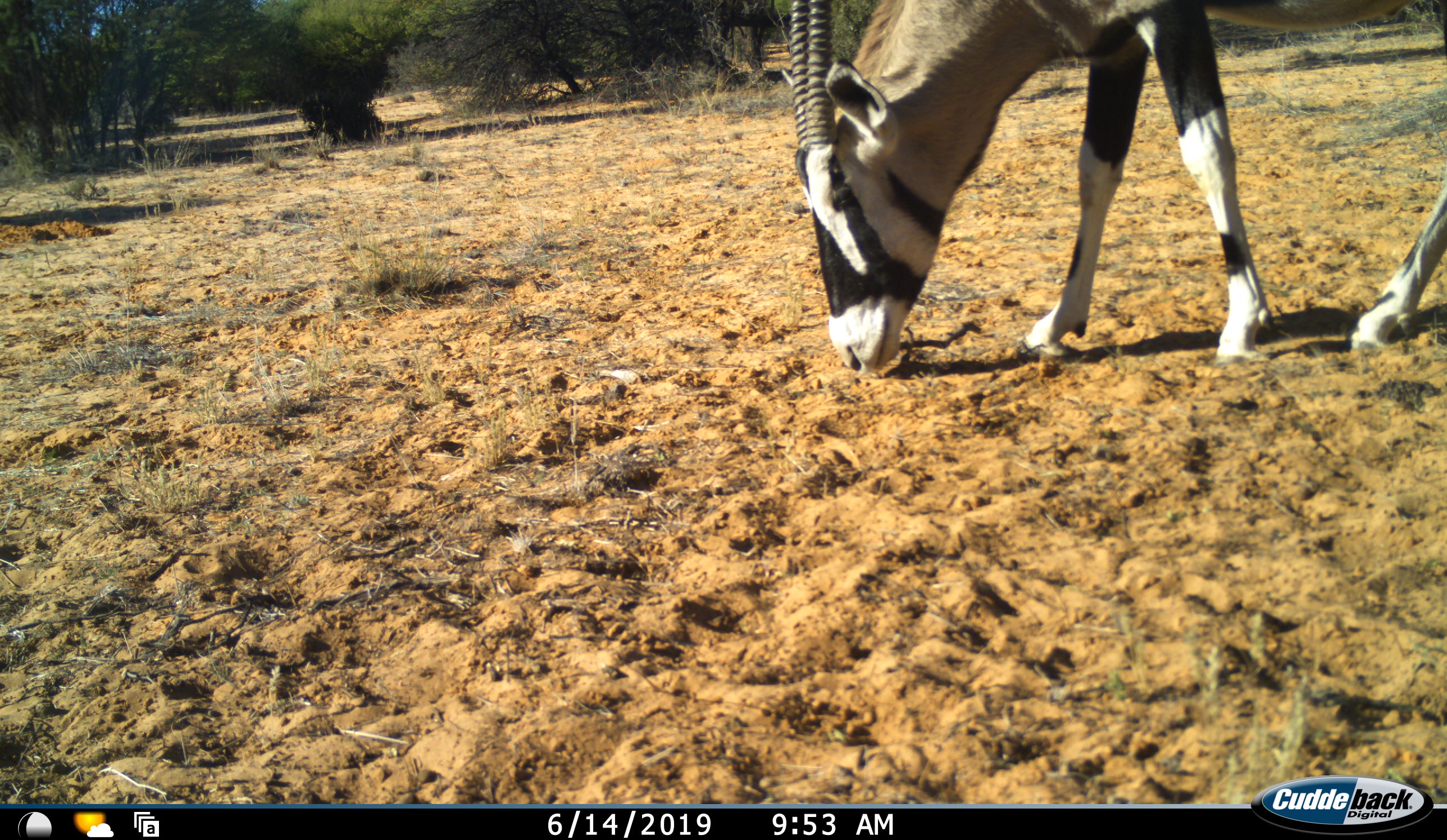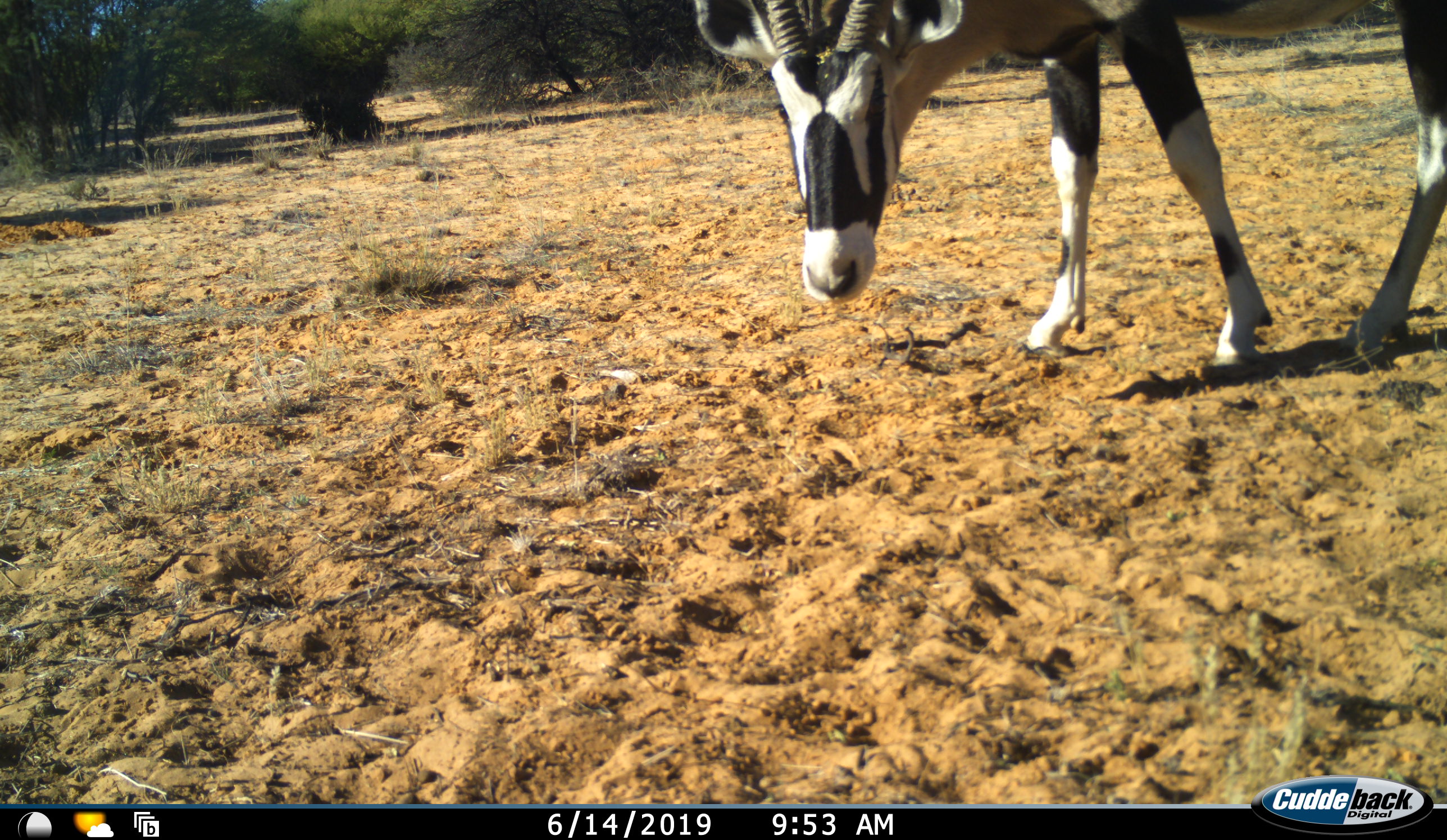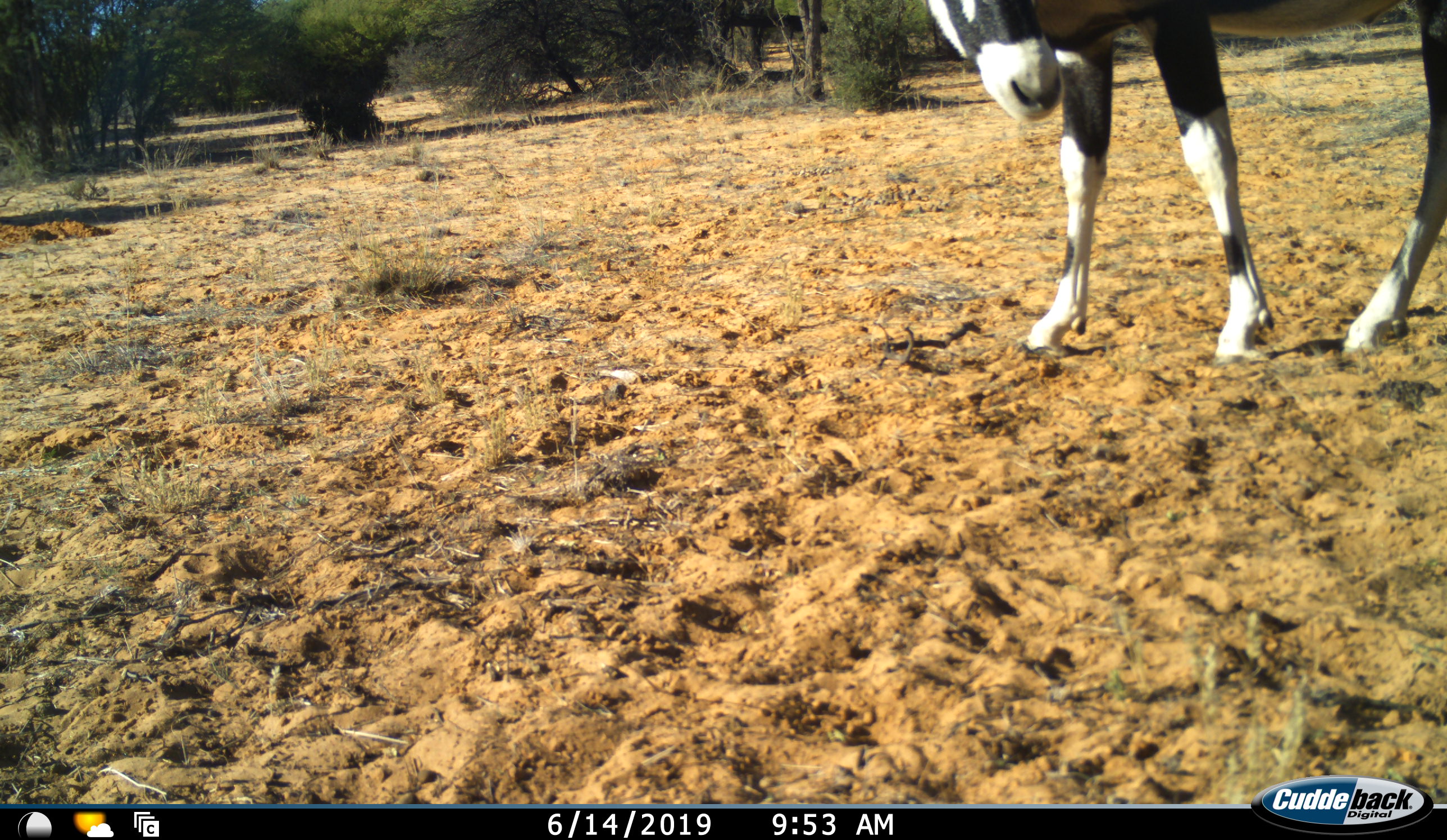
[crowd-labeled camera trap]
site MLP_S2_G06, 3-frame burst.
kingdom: Animalia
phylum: Chordata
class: Mammalia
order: Artiodactyla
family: Bovidae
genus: Oryx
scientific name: Oryx gazella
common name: gemsbok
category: oryx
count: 1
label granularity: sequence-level